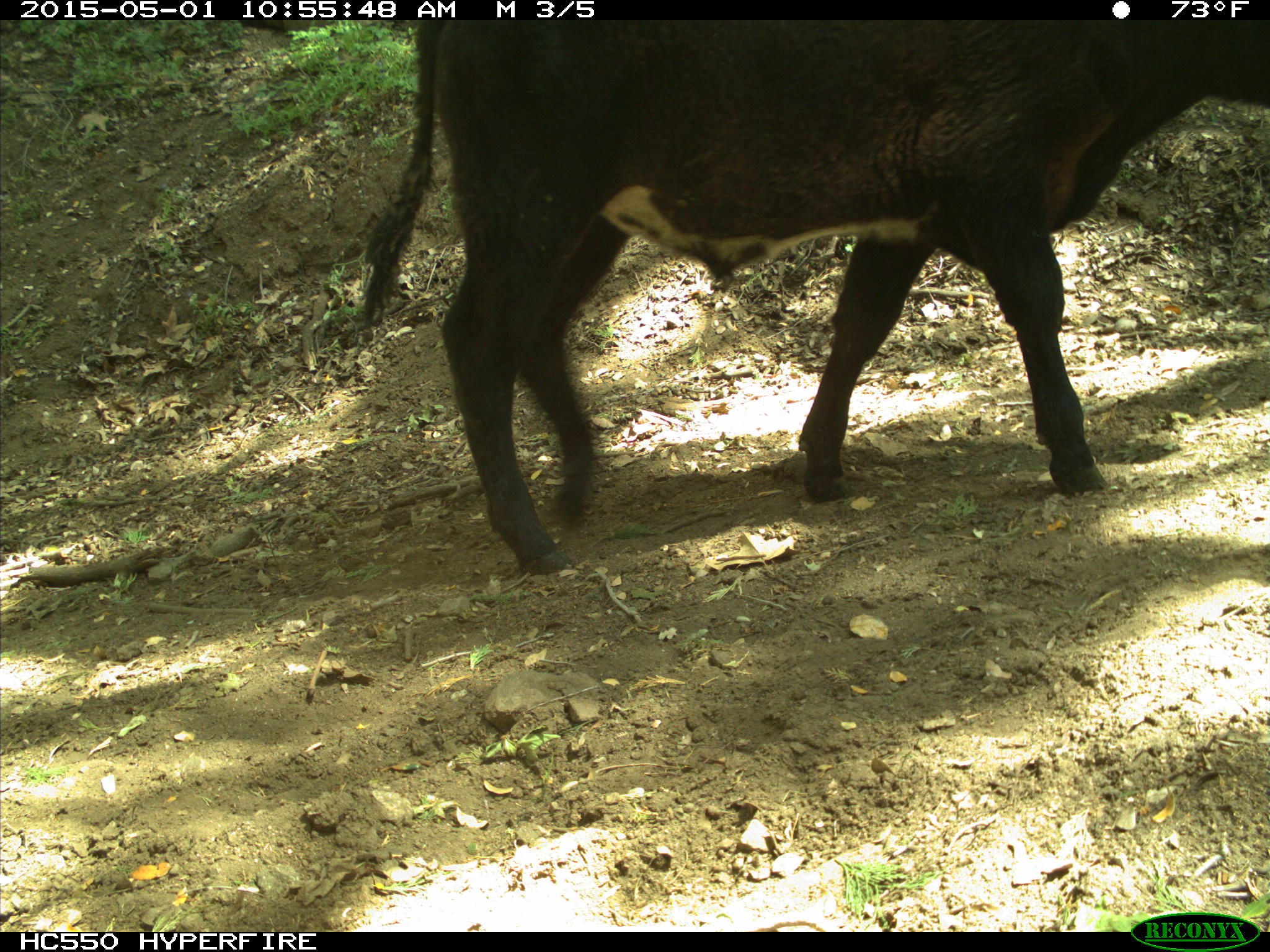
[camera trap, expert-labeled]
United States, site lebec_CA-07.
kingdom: Animalia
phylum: Chordata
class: Mammalia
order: Artiodactyla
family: Bovidae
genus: Bos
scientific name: Bos taurus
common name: domestic cow